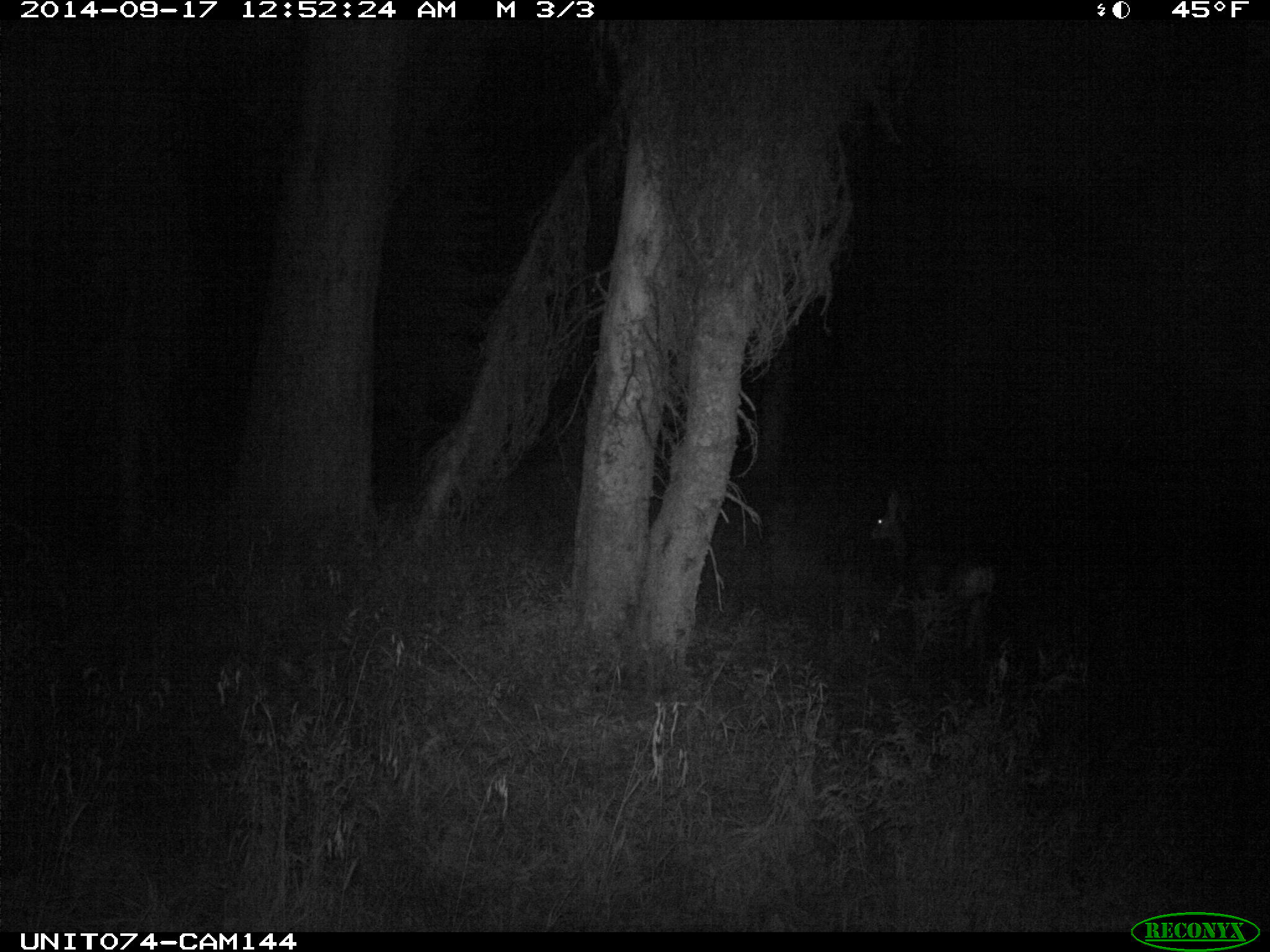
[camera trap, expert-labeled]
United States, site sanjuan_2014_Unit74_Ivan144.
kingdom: Animalia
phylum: Chordata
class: Mammalia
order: Artiodactyla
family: Cervidae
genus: Odocoileus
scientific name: Odocoileus hemionus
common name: mule deer